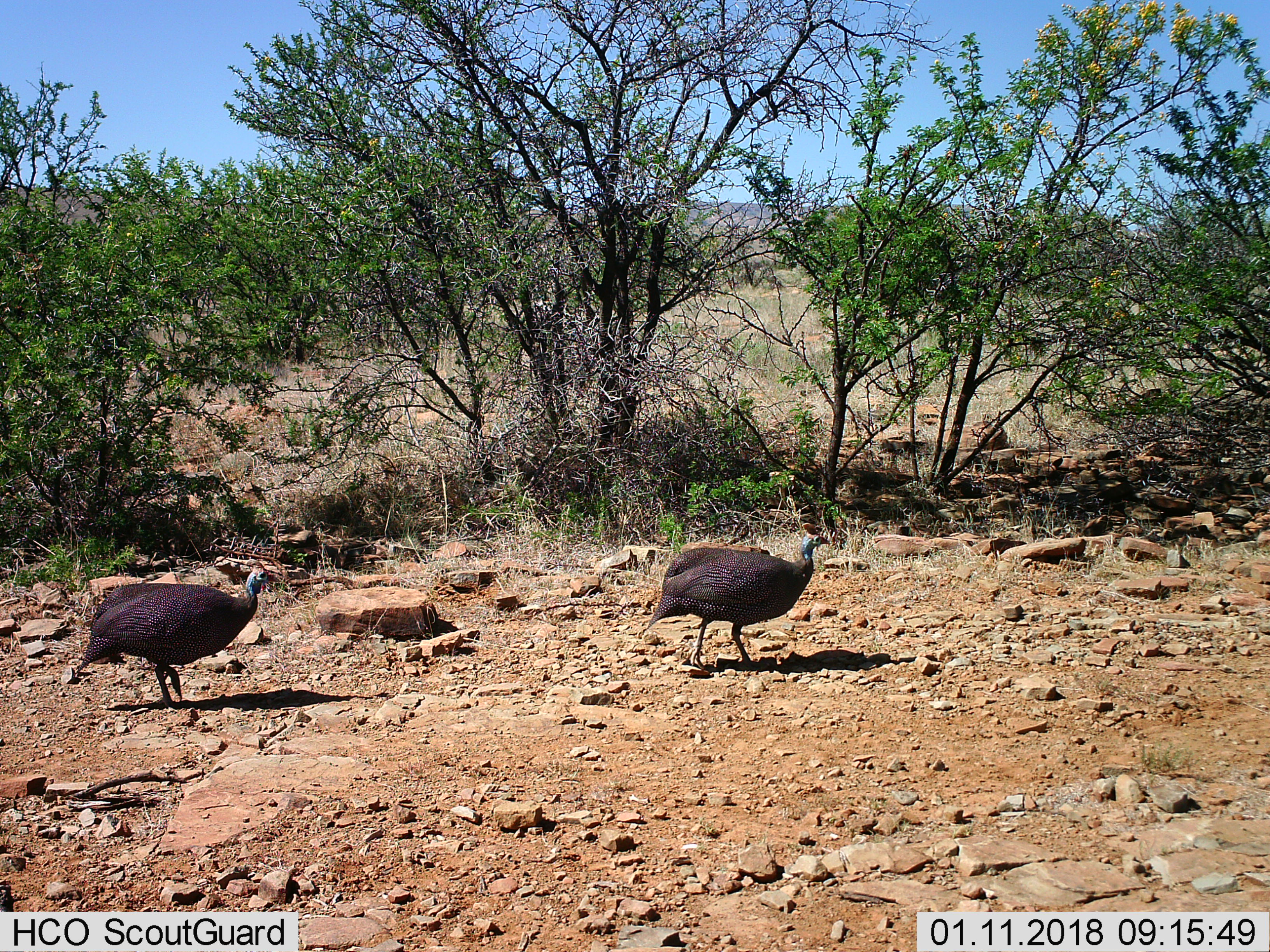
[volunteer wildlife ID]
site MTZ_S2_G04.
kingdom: Animalia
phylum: Chordata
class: Aves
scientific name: Aves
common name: bird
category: birdother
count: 2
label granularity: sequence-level